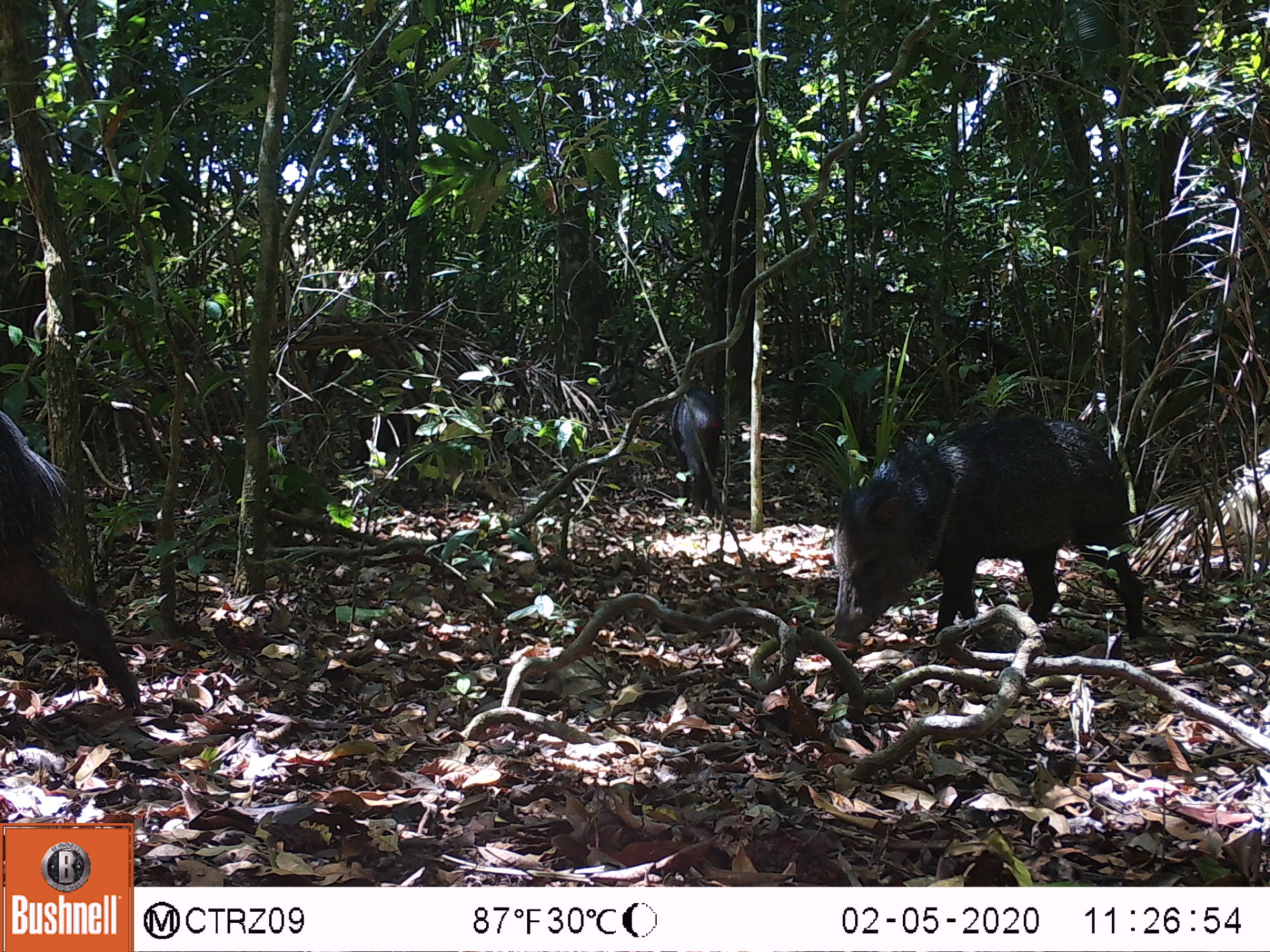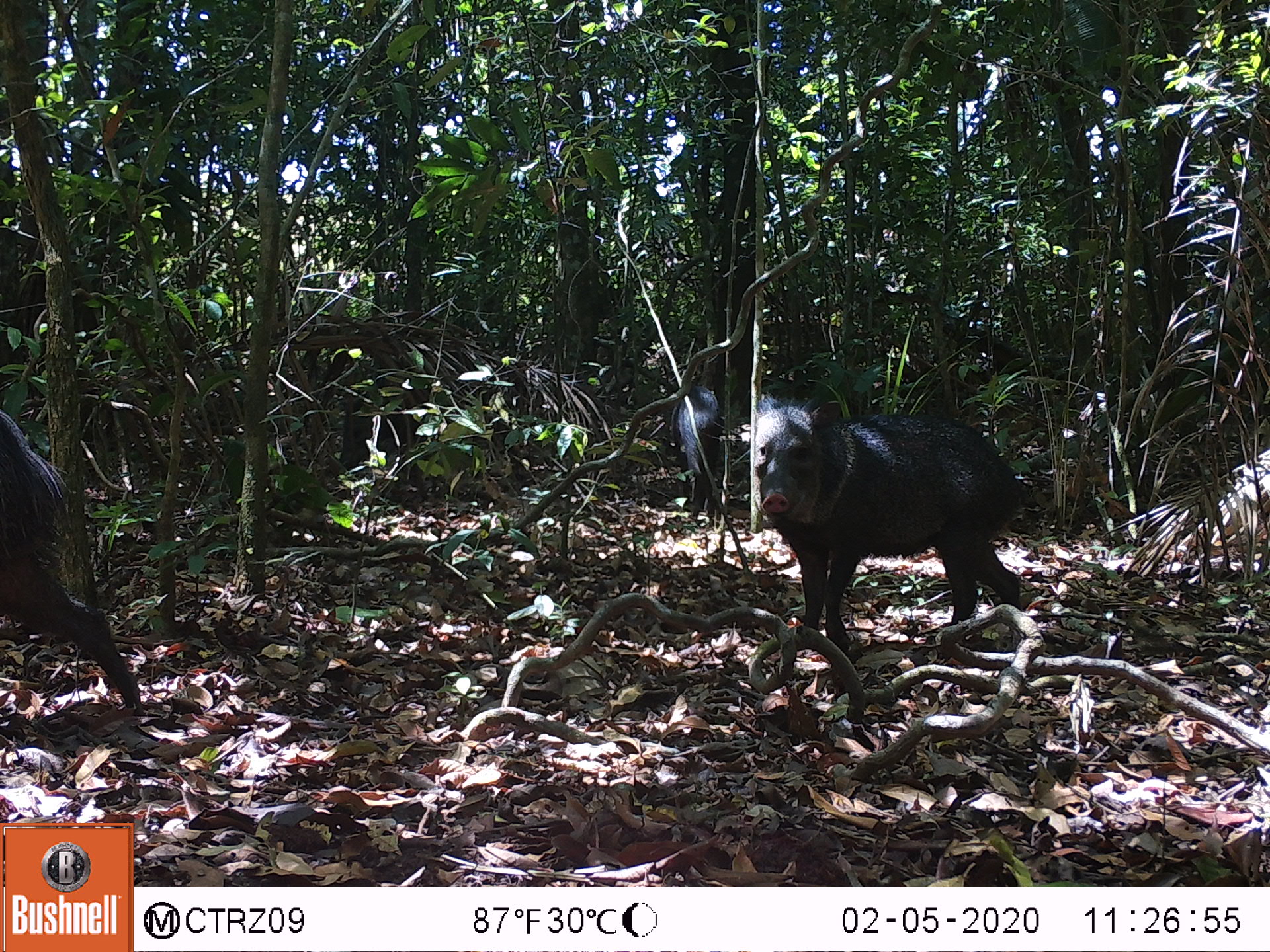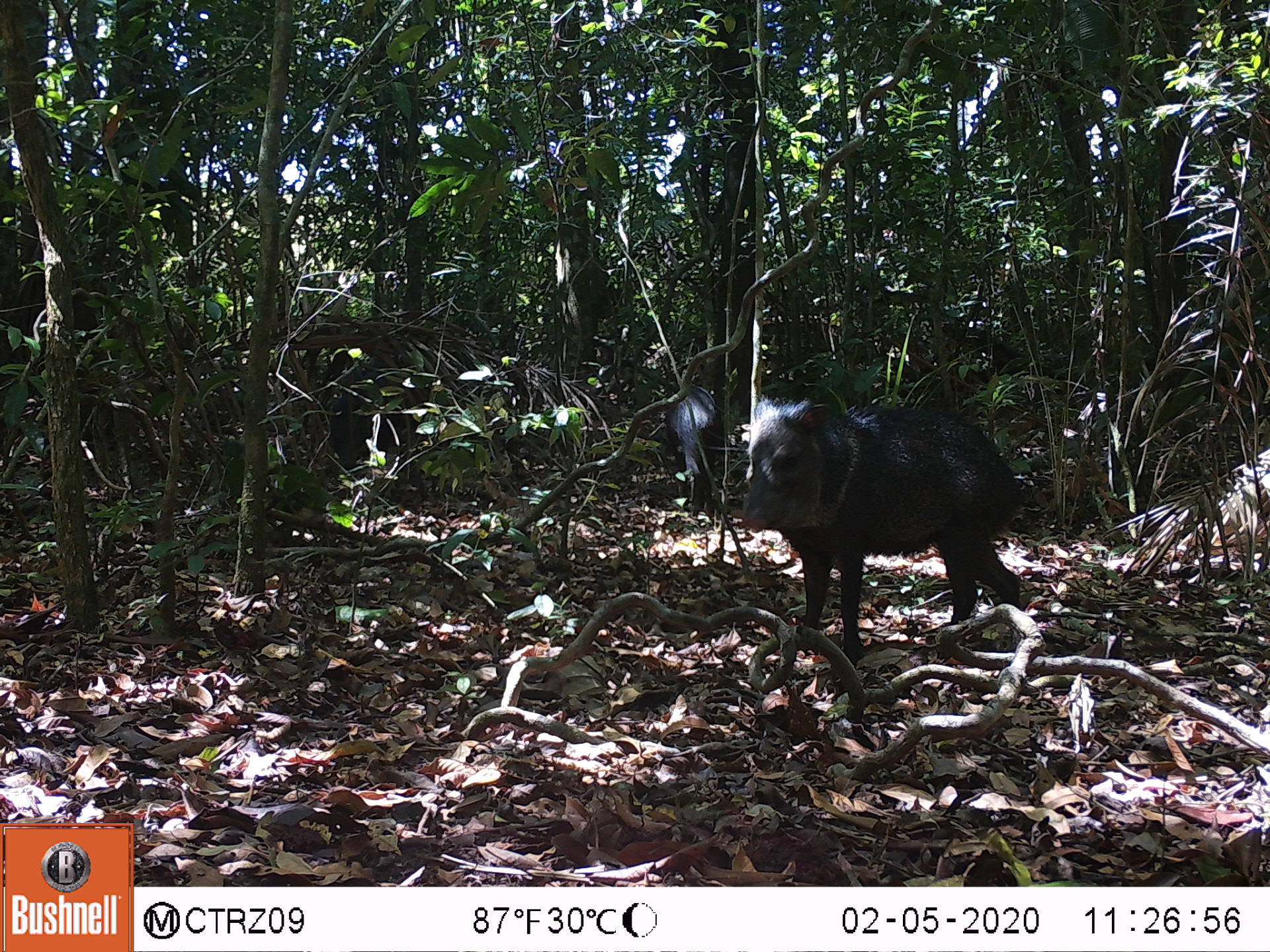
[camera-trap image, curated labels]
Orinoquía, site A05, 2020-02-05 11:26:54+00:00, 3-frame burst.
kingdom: Animalia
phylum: Chordata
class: Mammalia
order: Artiodactyla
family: Tayassuidae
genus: Pecari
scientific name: Pecari tajacu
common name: collared peccary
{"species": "collared peccary (Pecari tajacu)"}